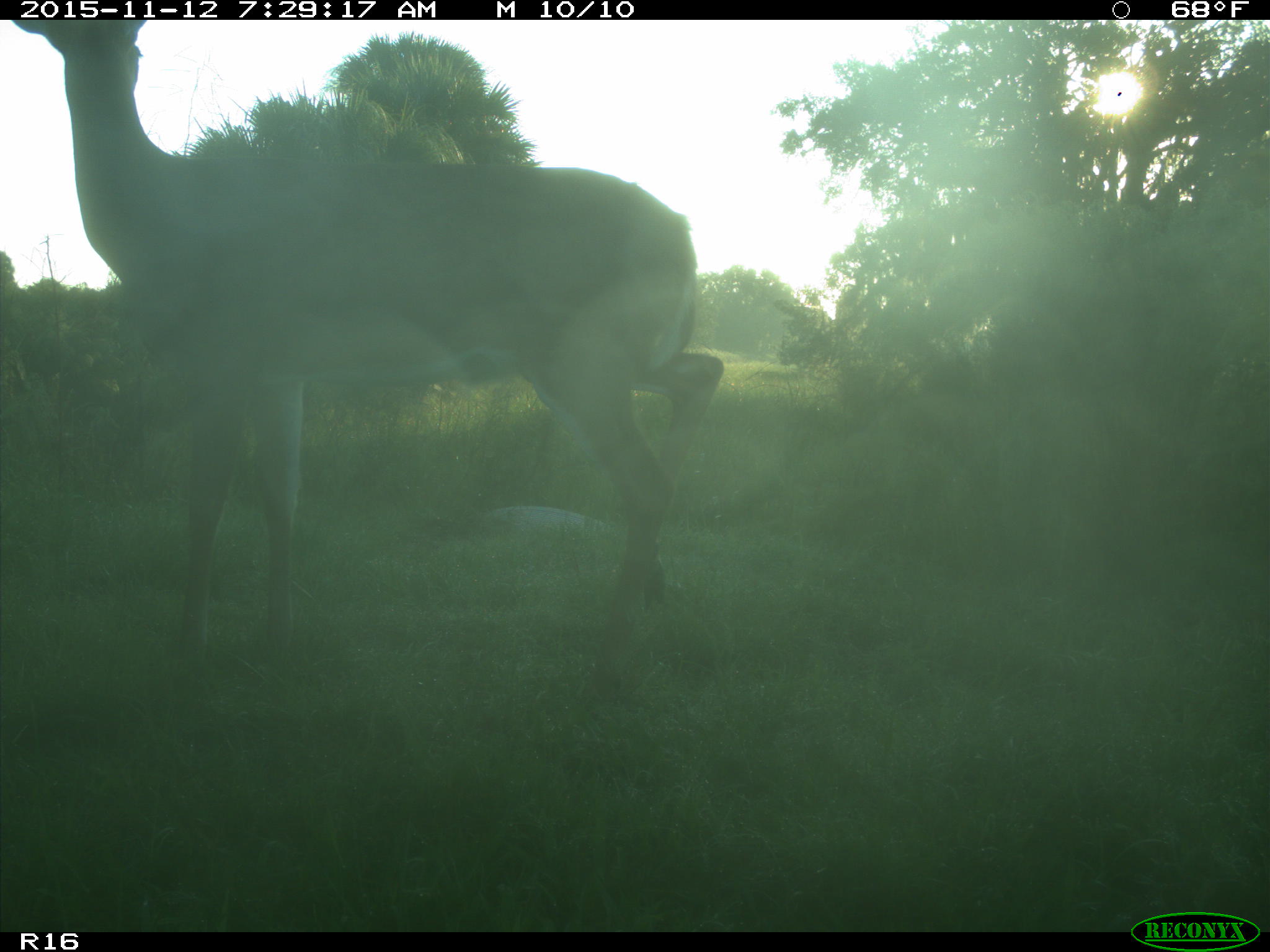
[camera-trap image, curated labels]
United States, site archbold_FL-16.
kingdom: Animalia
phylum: Chordata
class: Mammalia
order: Artiodactyla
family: Cervidae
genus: Odocoileus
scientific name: Odocoileus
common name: deer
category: unidentified deer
Unidentified deer (deer) (Odocoileus).